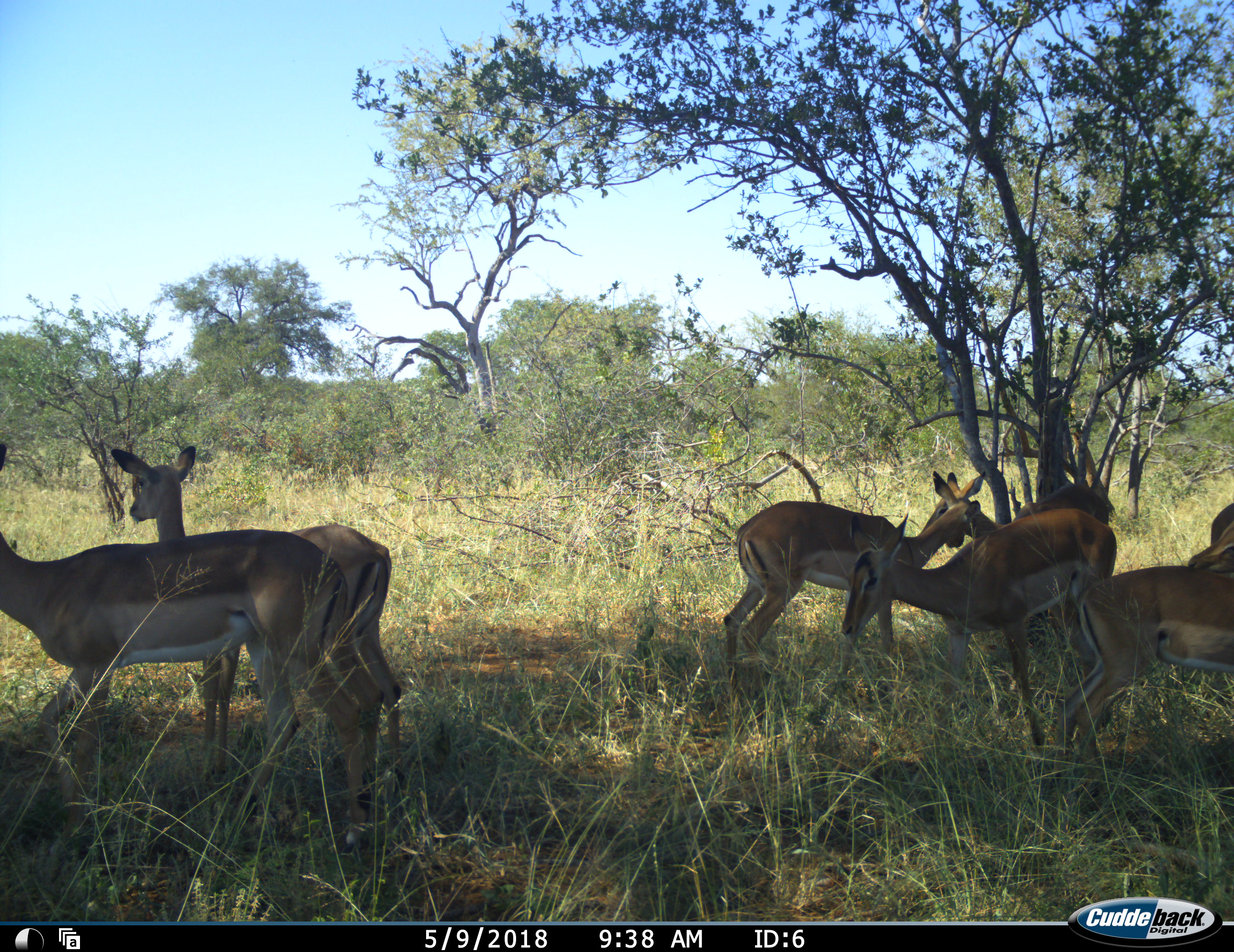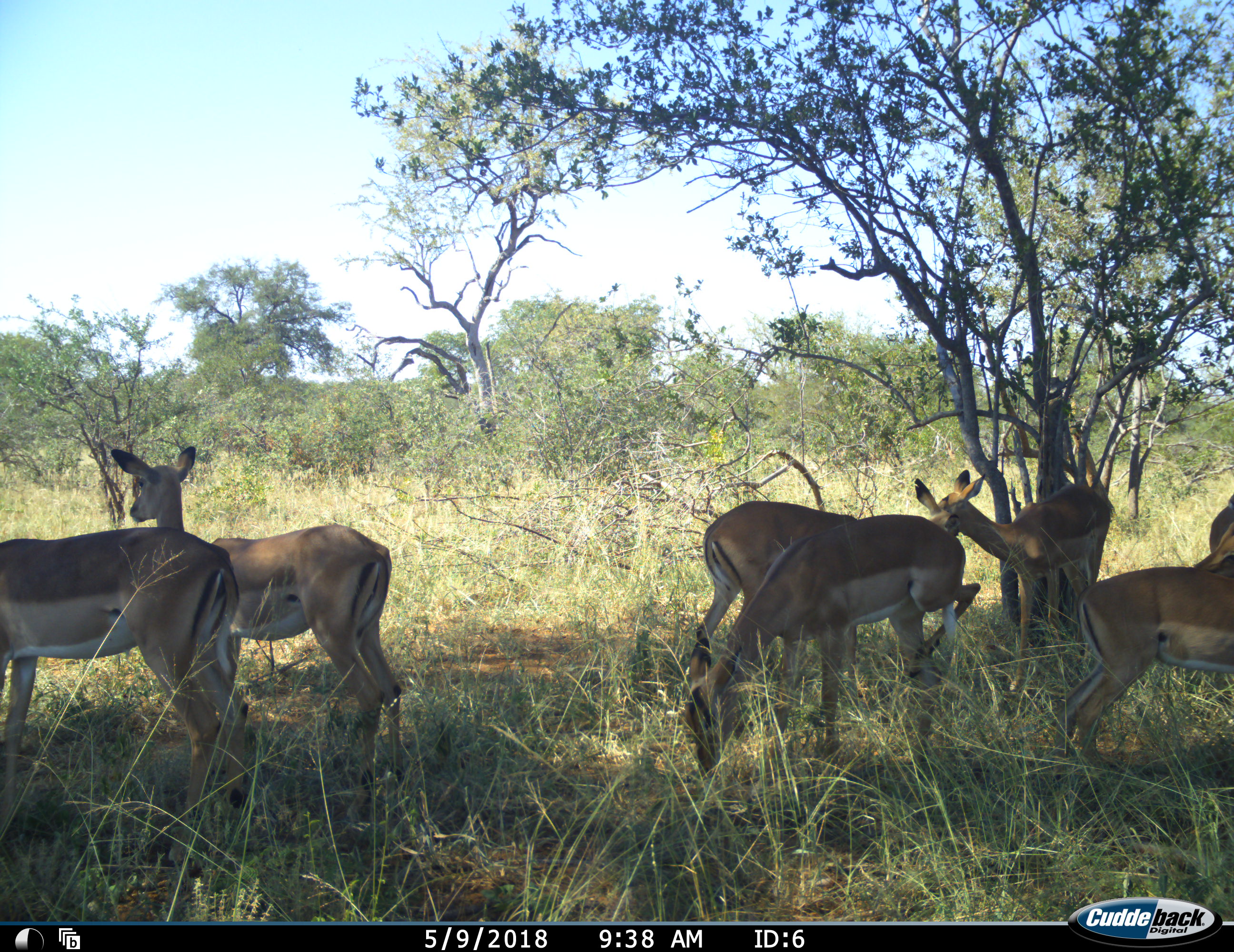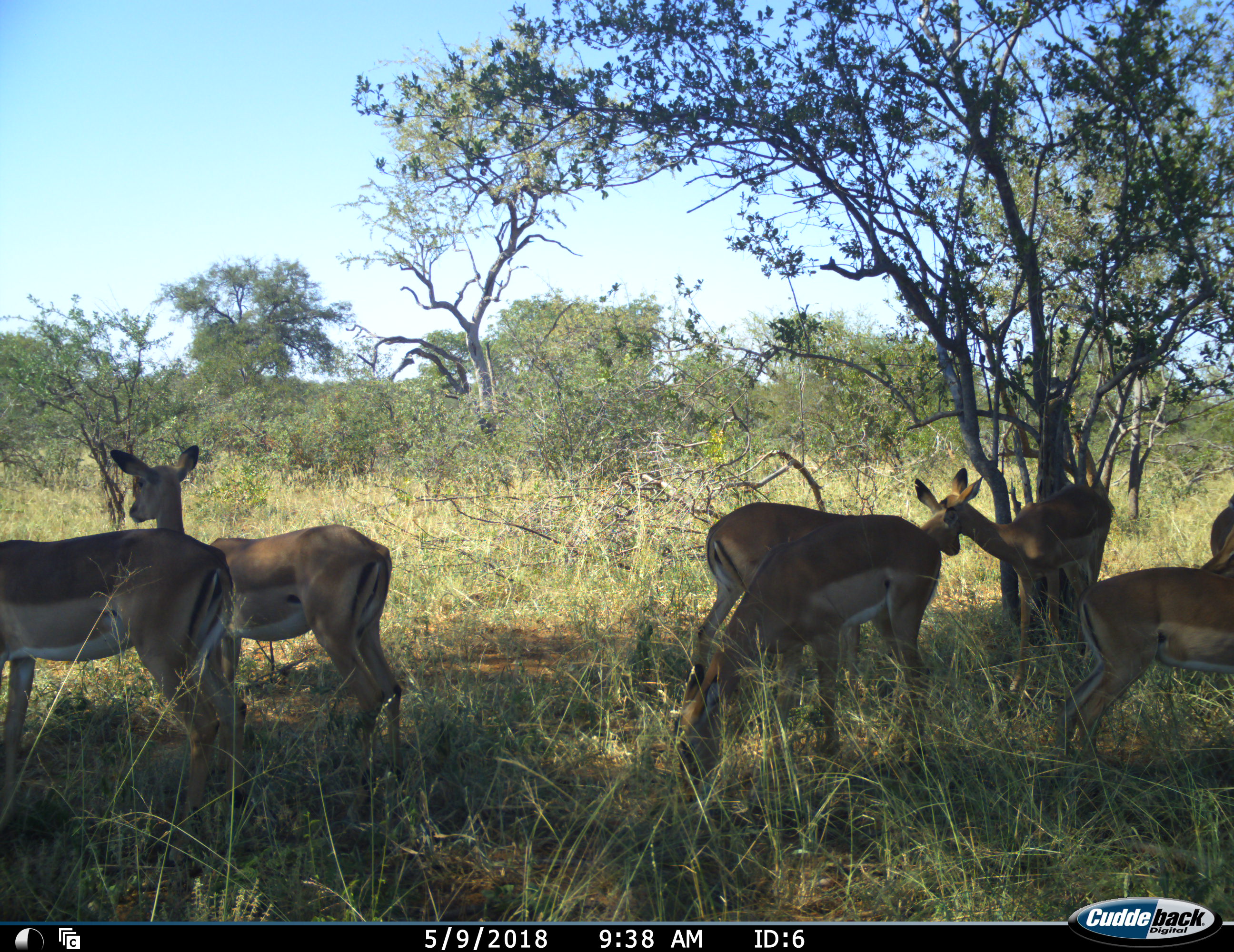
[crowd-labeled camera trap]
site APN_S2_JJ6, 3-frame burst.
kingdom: Animalia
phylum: Chordata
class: Mammalia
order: Artiodactyla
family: Bovidae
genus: Aepyceros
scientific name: Aepyceros melampus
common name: impala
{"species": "impala (Aepyceros melampus)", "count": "7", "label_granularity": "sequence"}